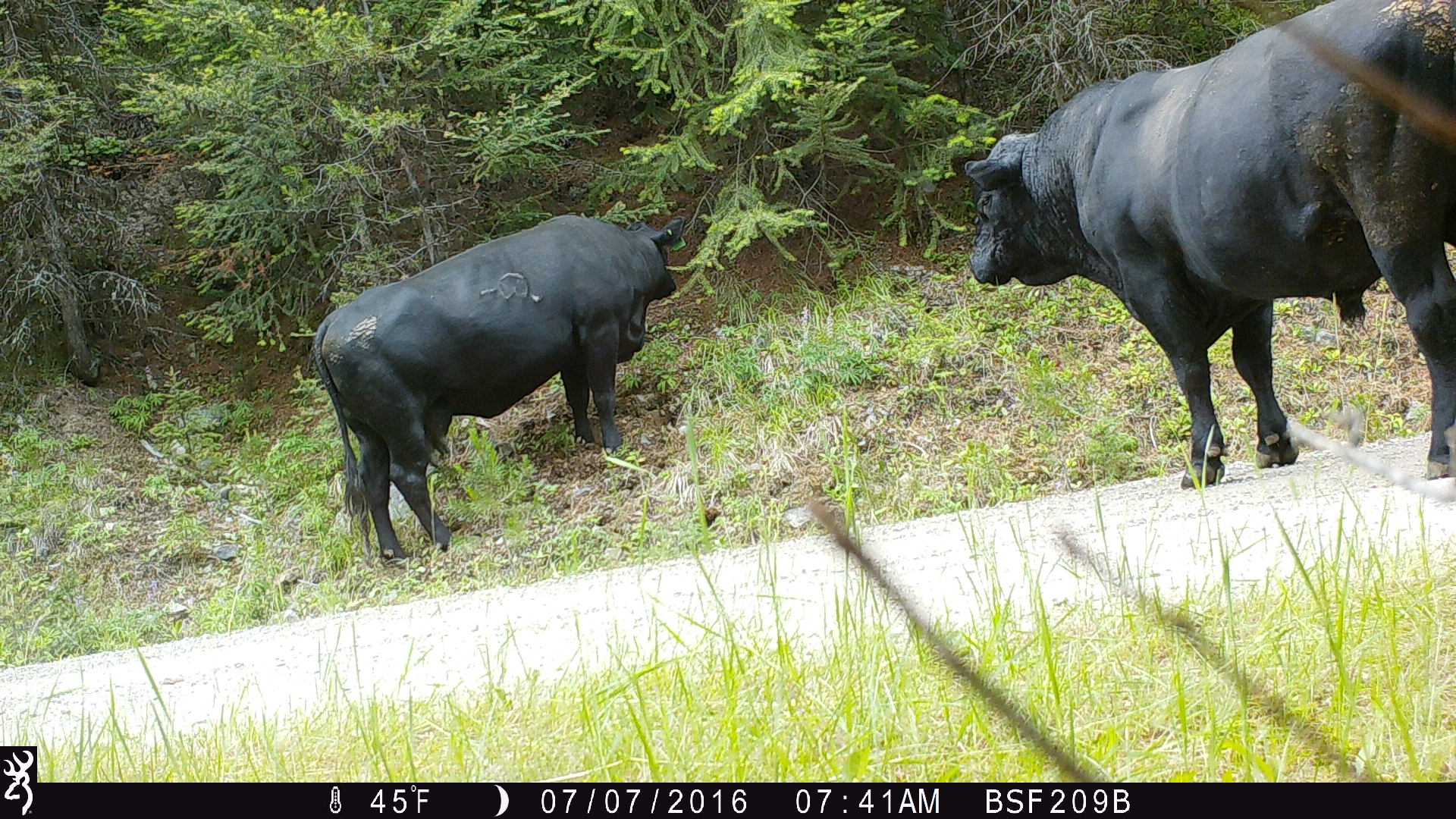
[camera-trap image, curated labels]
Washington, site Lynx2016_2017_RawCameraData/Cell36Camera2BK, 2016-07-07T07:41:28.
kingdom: Animalia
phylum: Chordata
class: Mammalia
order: Artiodactyla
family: Bovidae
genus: Bos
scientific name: Bos taurus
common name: domestic cattle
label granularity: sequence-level